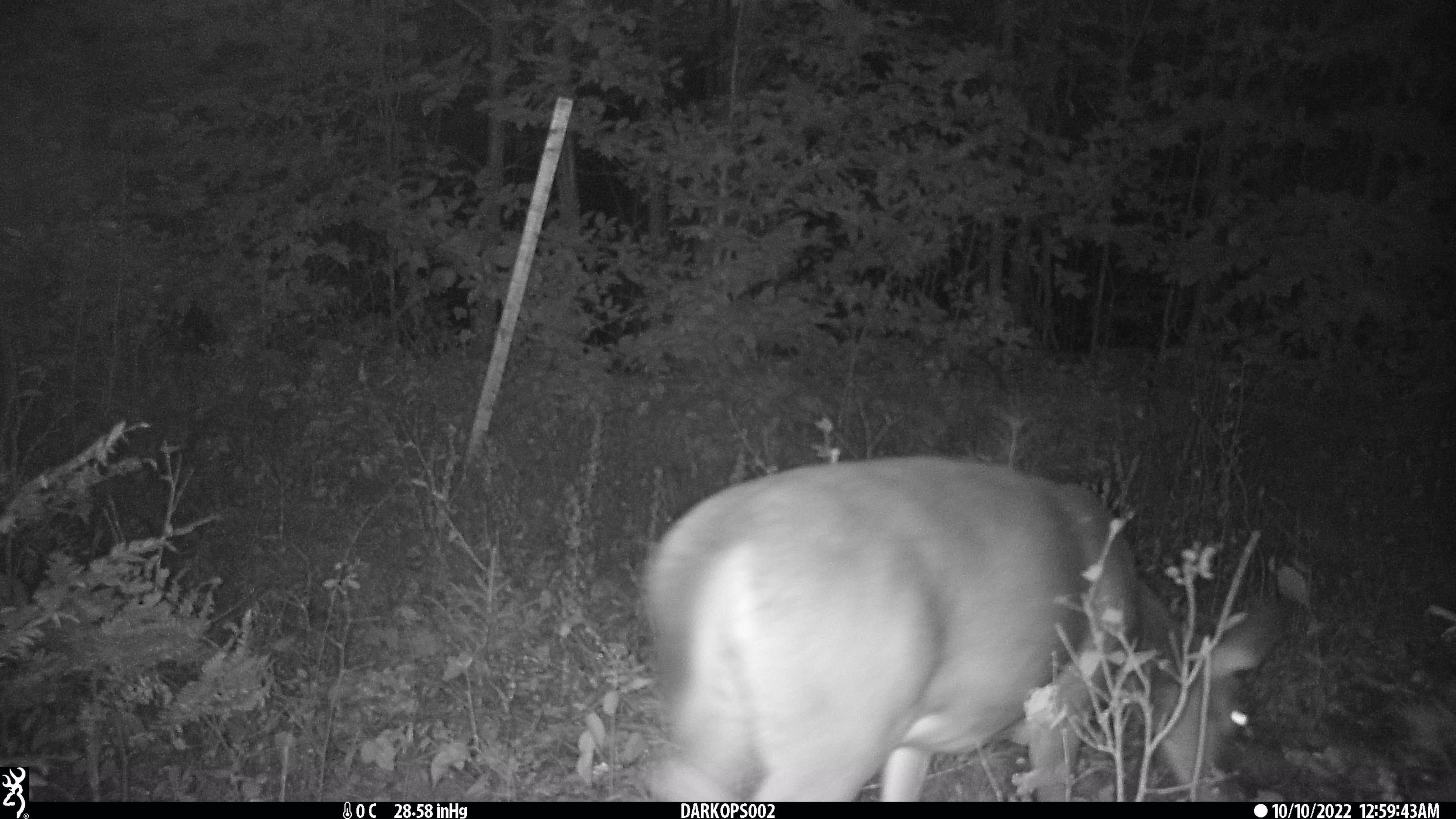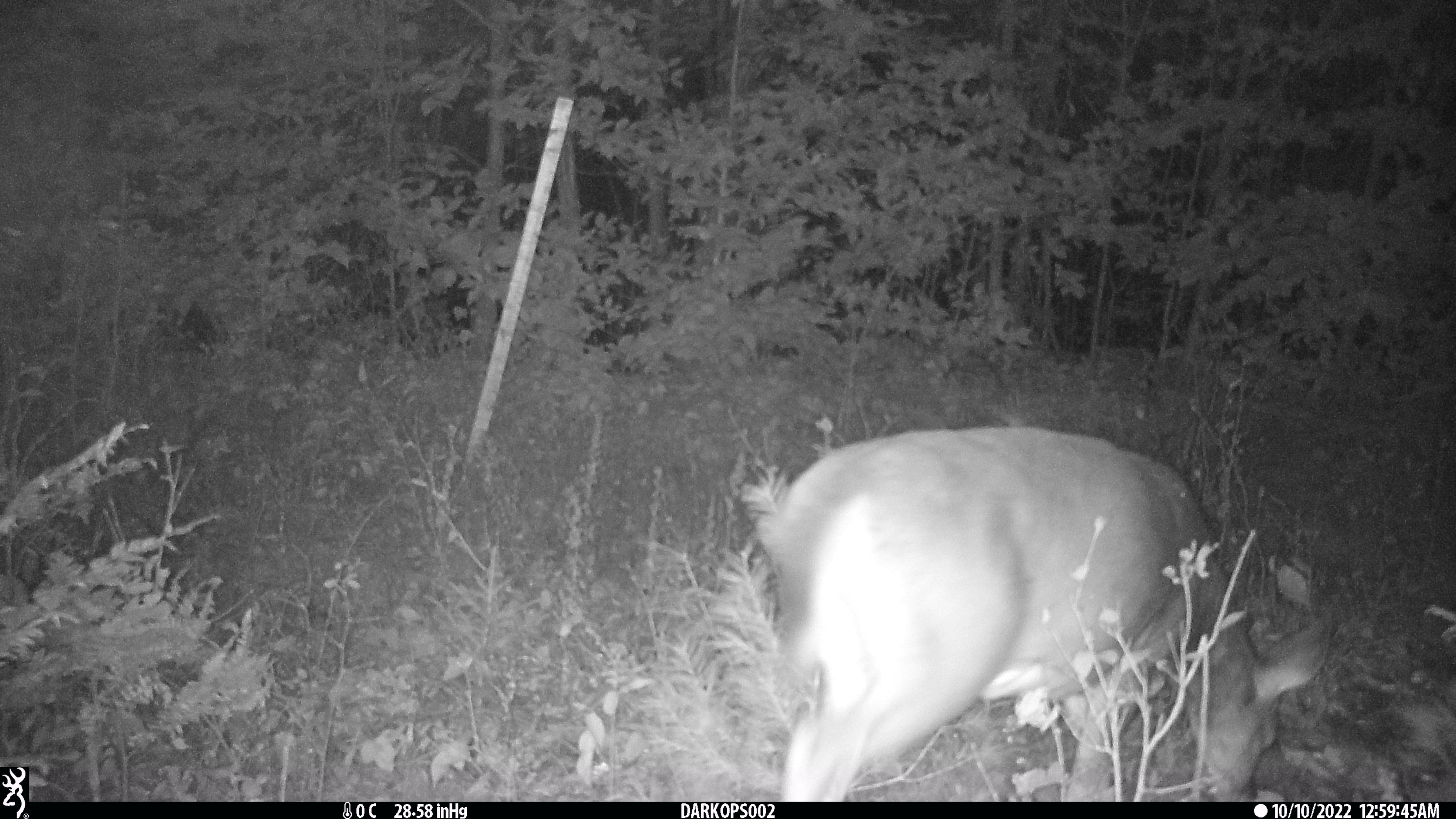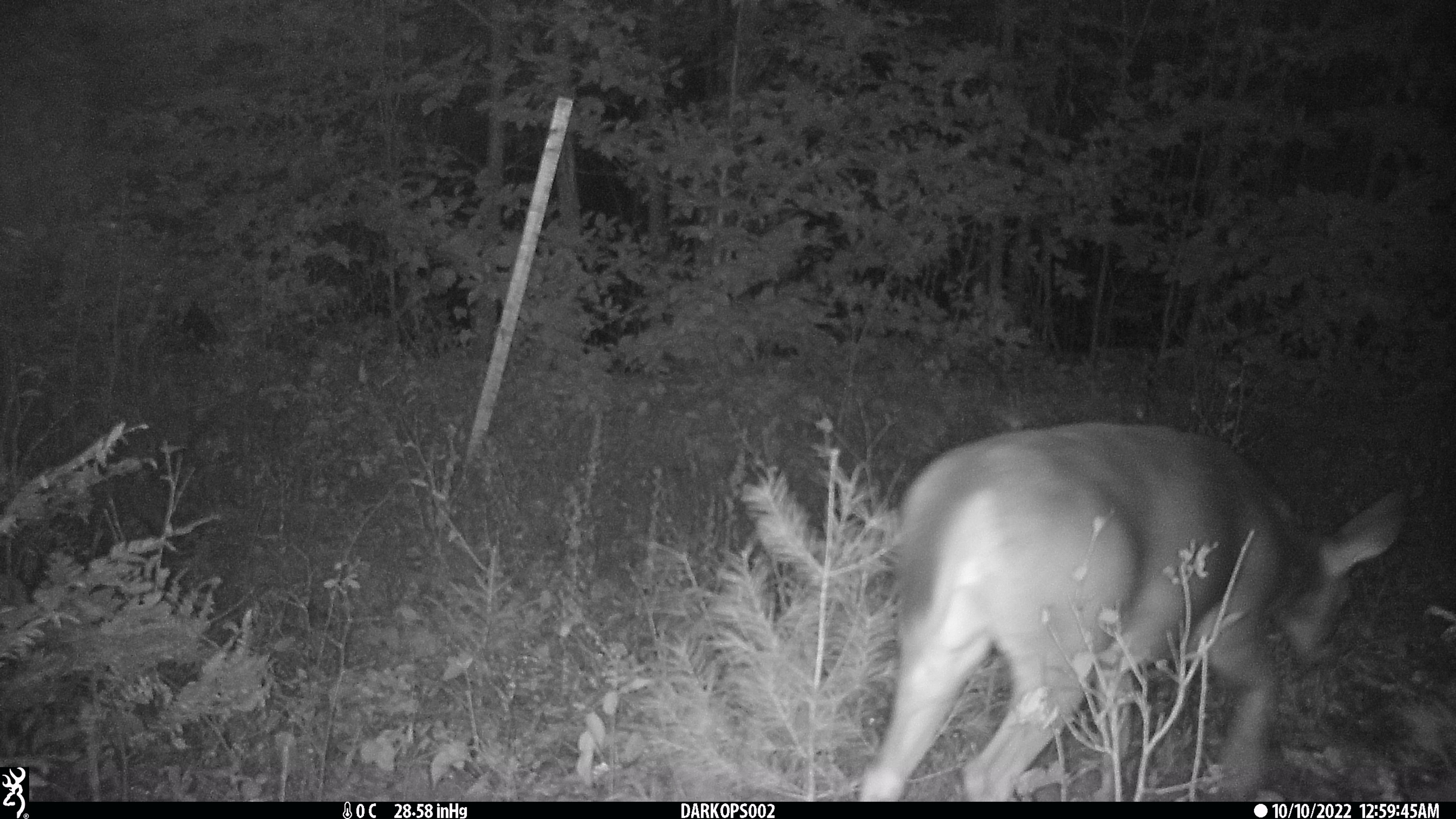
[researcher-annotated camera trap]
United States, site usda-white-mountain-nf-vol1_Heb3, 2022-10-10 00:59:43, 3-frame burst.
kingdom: Animalia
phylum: Chordata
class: Mammalia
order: Artiodactyla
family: Cervidae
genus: Odocoileus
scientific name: Odocoileus virginianus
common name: white-tailed deer